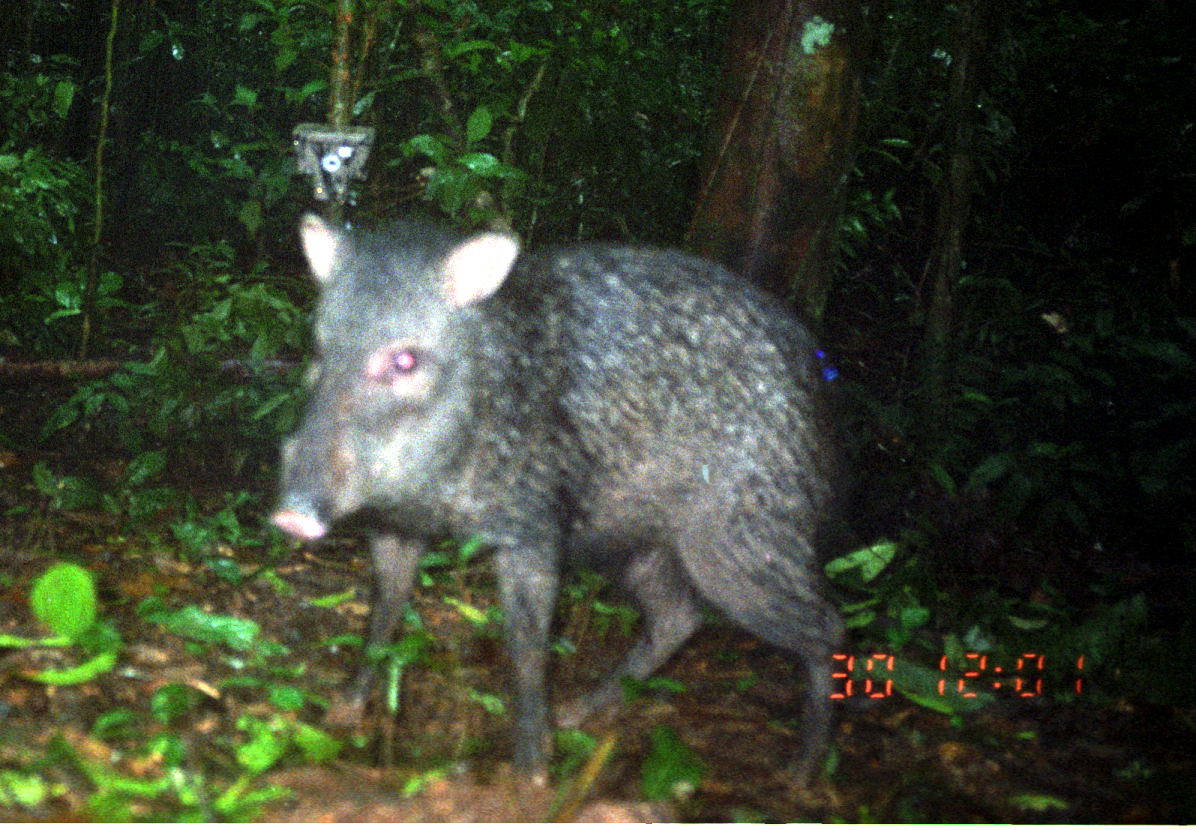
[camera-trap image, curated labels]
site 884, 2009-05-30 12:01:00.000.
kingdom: Animalia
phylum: Chordata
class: Mammalia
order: Artiodactyla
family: Tayassuidae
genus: Pecari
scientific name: Pecari tajacu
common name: collared peccary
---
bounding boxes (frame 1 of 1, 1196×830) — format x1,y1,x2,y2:
pecari tajacu: 265,212,847,797